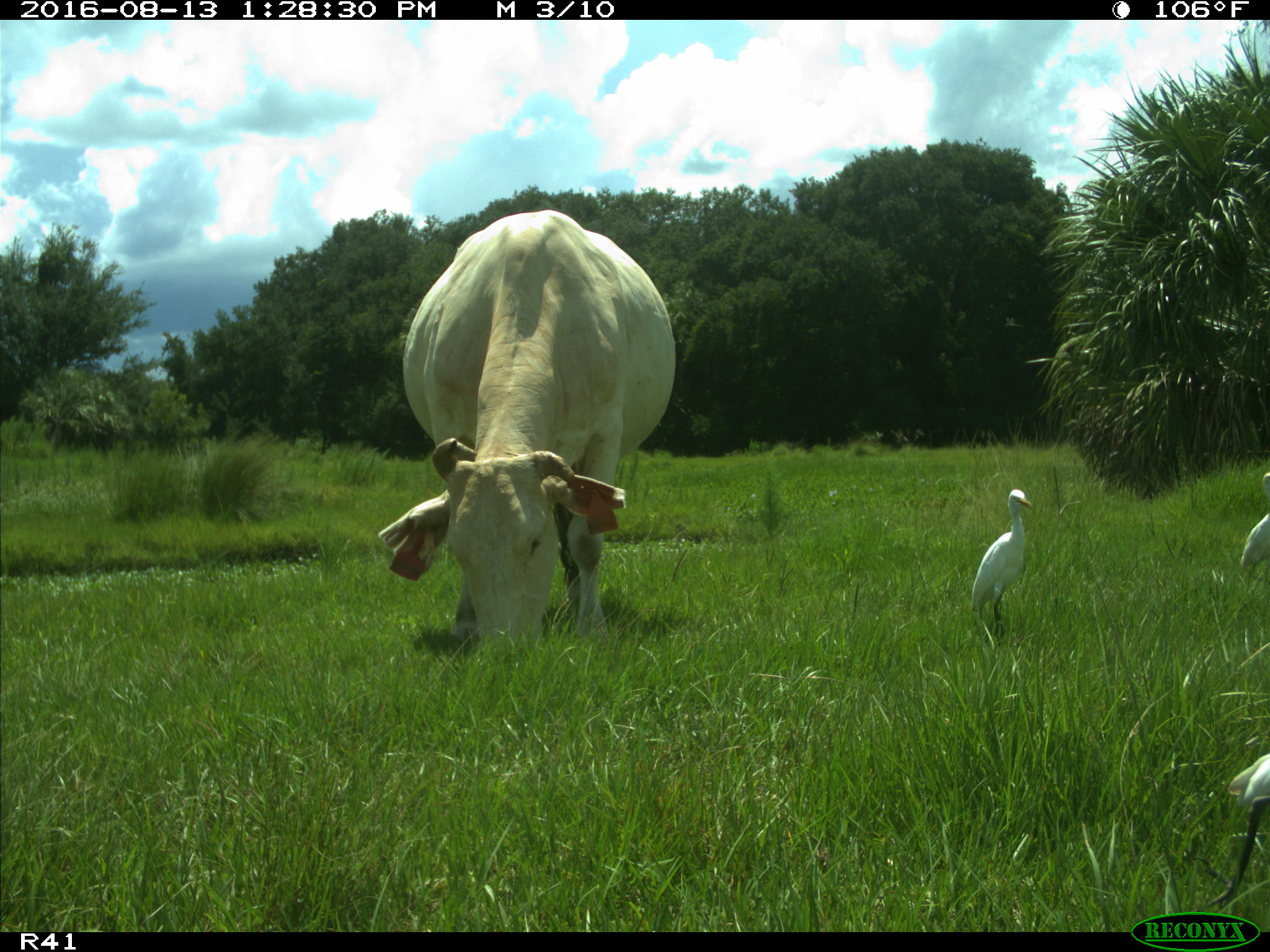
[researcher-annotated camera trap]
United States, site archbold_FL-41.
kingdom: Animalia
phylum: Chordata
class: Mammalia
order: Artiodactyla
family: Bovidae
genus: Bos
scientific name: Bos taurus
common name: domestic cow